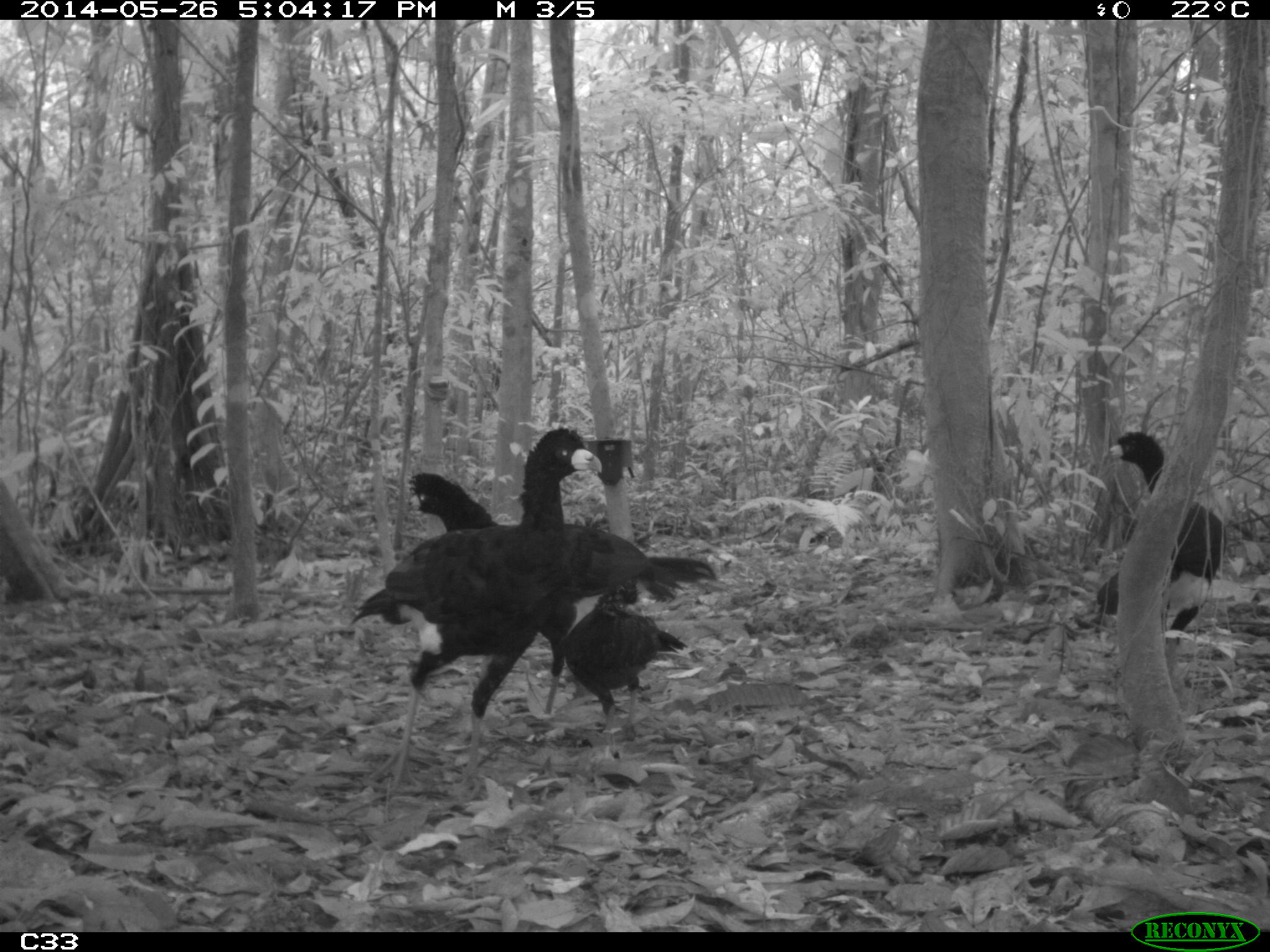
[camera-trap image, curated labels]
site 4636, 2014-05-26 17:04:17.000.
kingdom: Animalia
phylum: Chordata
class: Aves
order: Galliformes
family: Cracidae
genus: Crax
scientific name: Crax alector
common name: black curassow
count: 4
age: adult